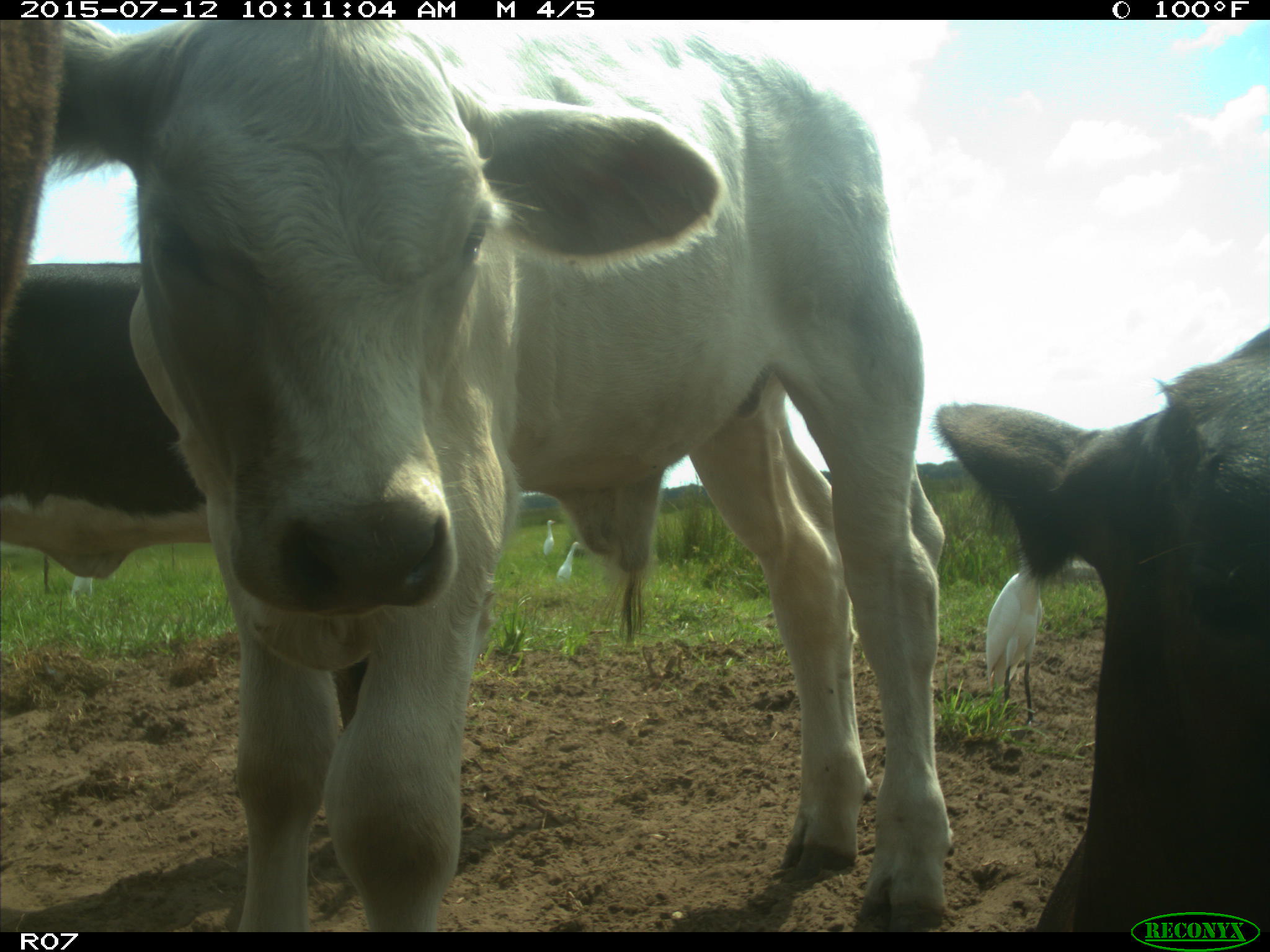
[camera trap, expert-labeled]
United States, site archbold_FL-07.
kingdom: Animalia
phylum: Chordata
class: Mammalia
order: Artiodactyla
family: Bovidae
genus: Bos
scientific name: Bos taurus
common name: domestic cow